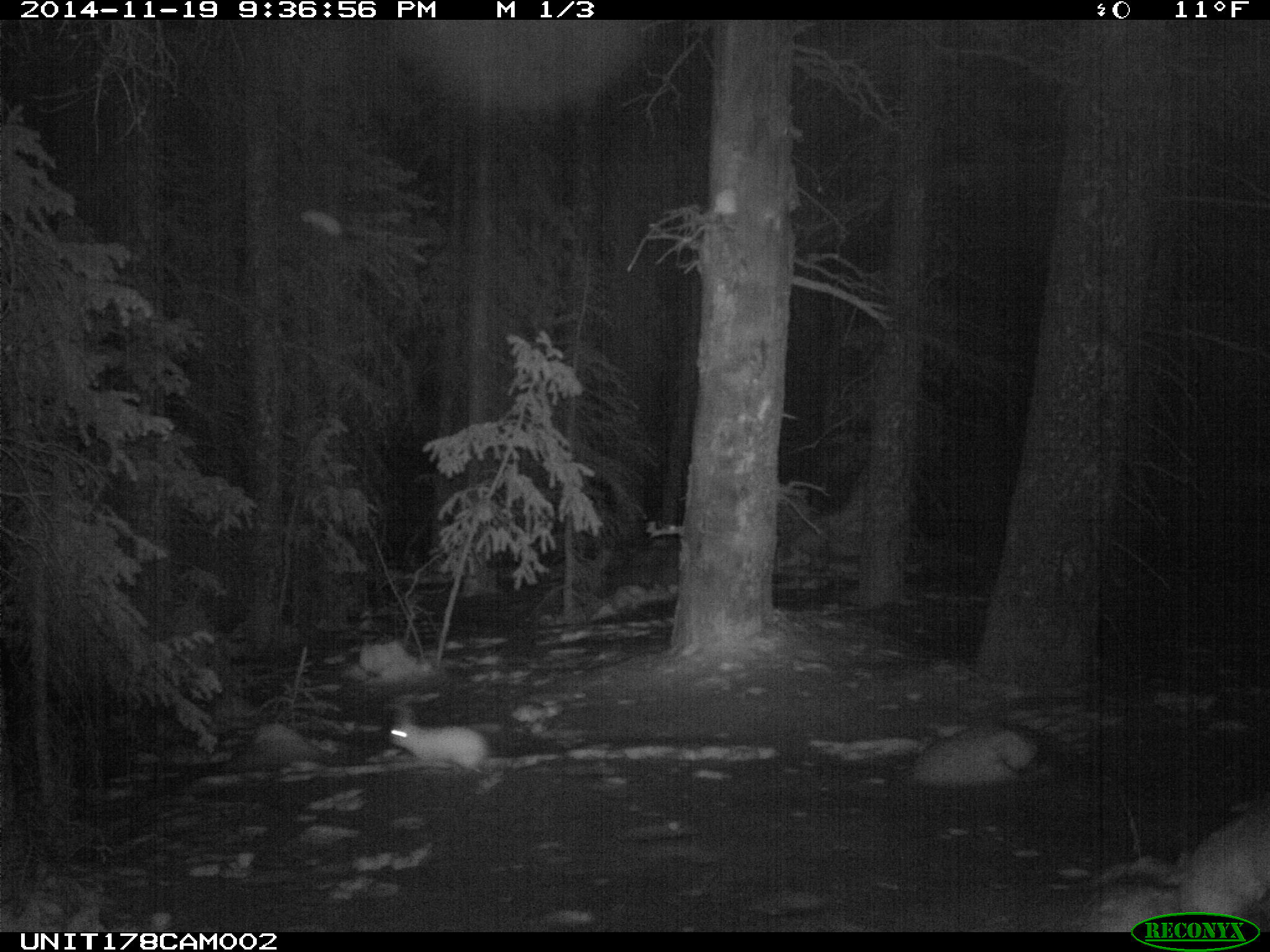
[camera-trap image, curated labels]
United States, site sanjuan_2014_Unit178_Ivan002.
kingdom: Animalia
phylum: Chordata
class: Mammalia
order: Lagomorpha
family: Leporidae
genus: Lepus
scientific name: Lepus americanus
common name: snowshoe hare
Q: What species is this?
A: Lepus americanus (snowshoe hare).